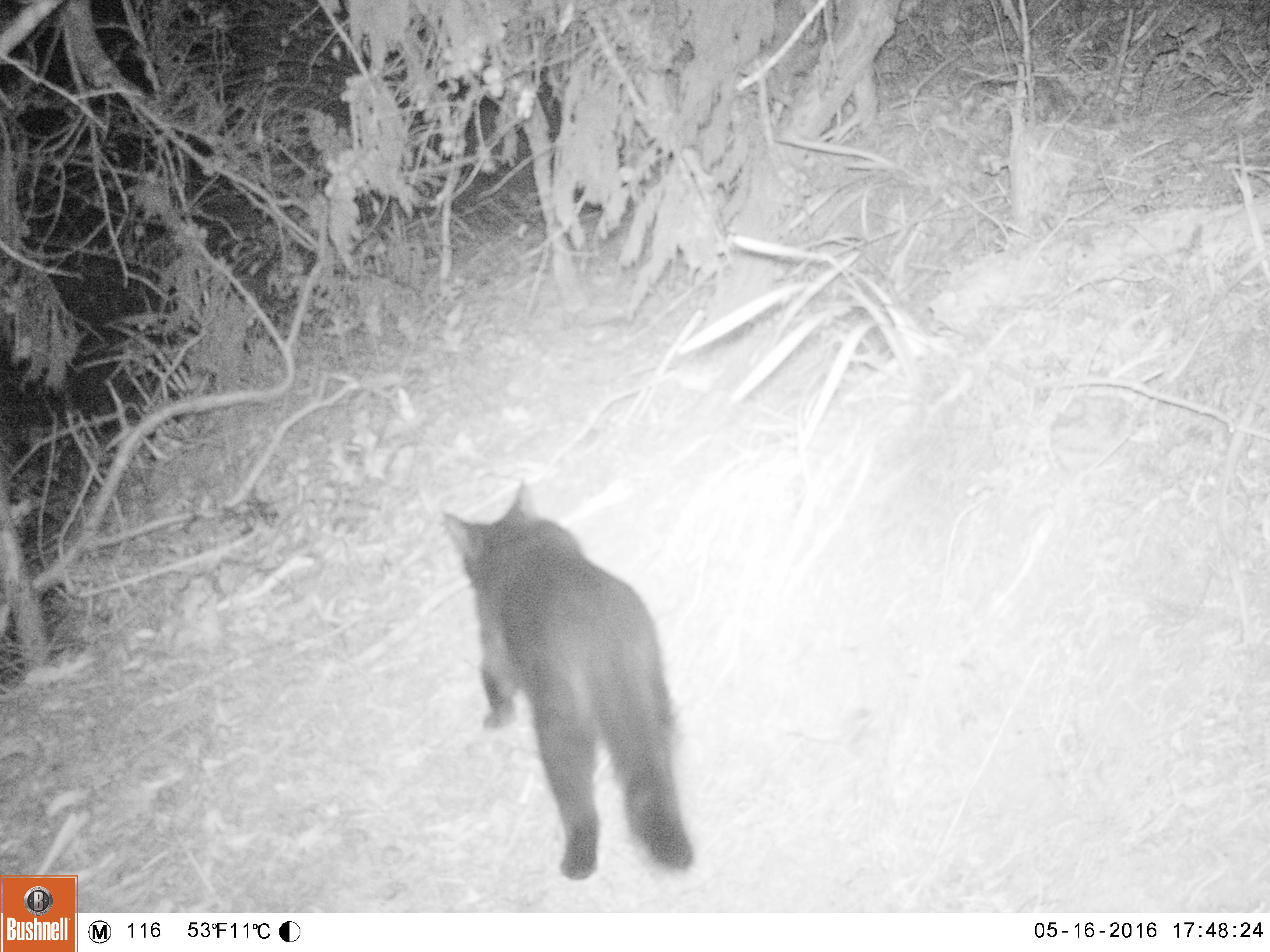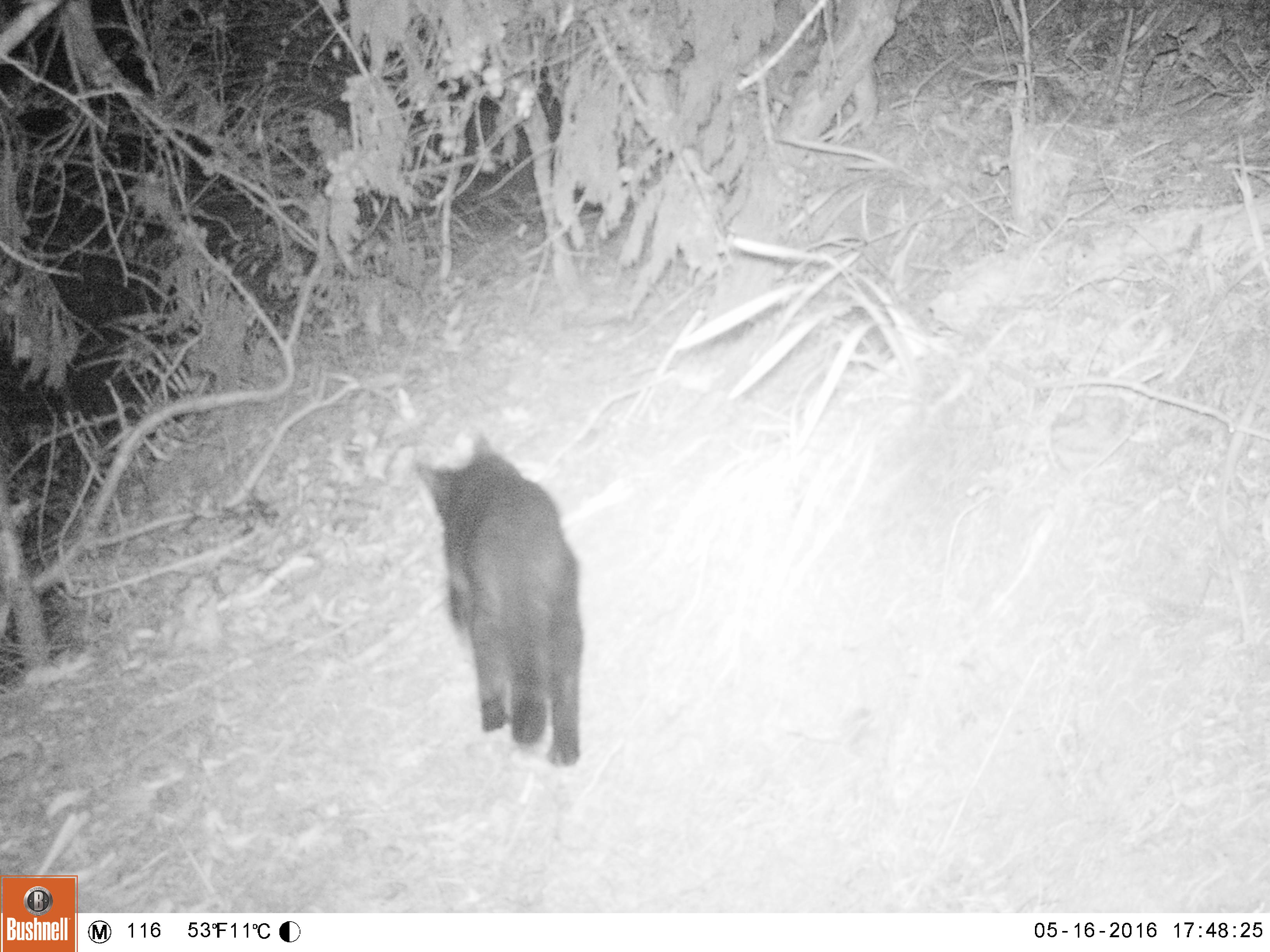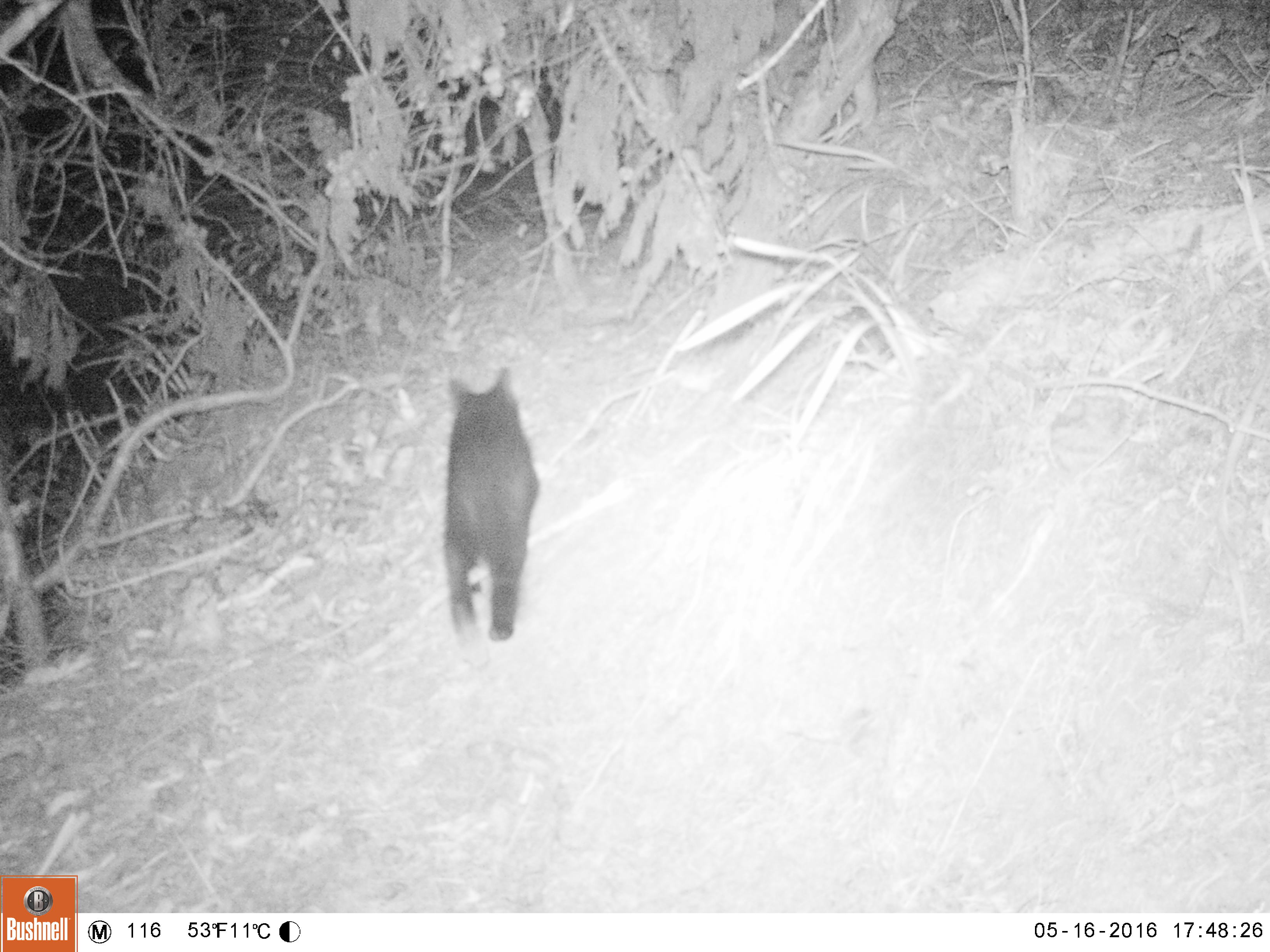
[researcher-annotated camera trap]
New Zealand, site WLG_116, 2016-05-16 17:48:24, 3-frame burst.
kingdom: Animalia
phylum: Chordata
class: Mammalia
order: Carnivora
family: Felidae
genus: Felis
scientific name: Felis catus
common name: domestic cat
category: cat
Cat (domestic cat) (Felis catus).